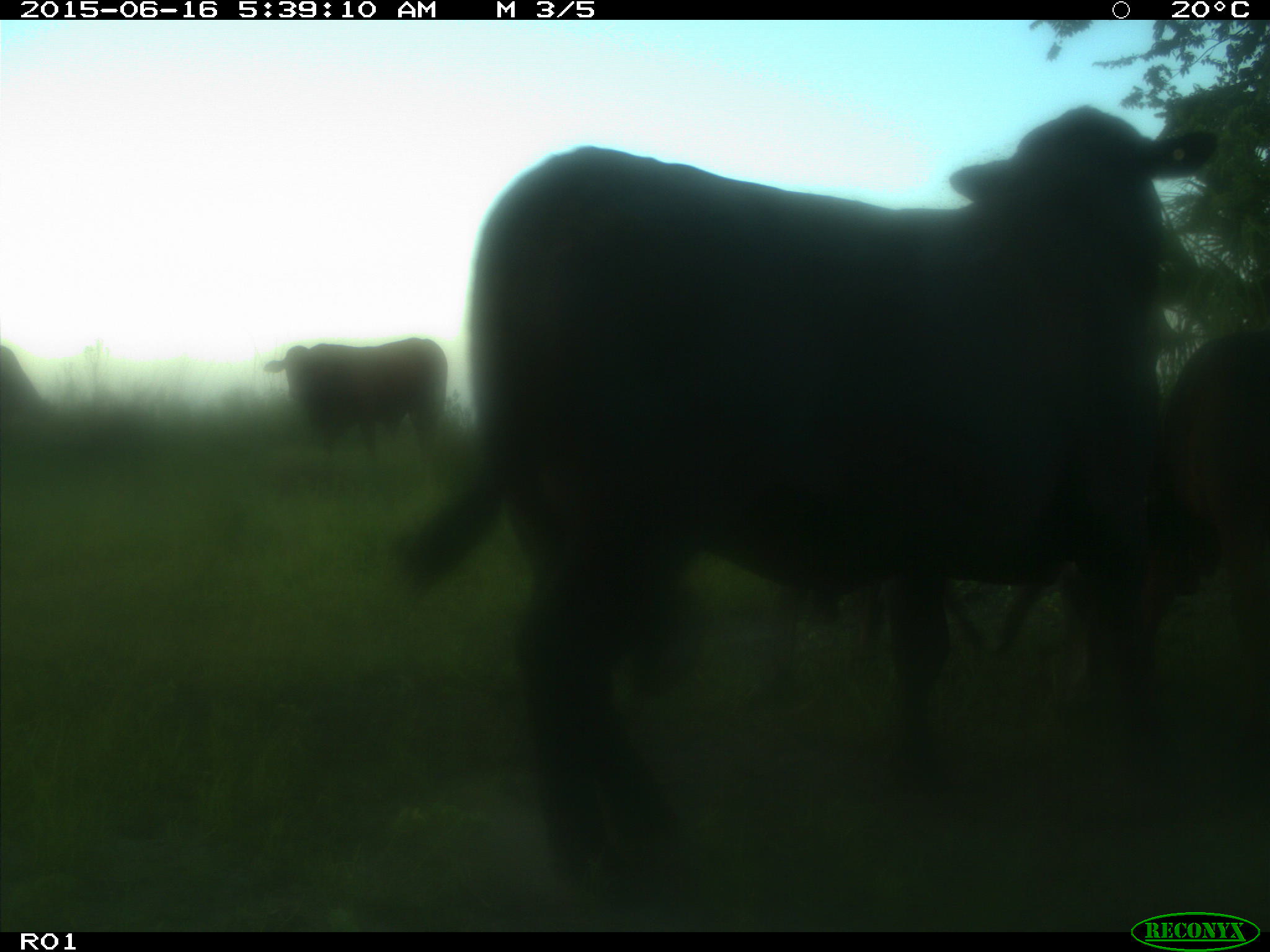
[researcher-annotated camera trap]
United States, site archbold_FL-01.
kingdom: Animalia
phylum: Chordata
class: Mammalia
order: Artiodactyla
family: Bovidae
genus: Bos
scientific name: Bos taurus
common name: domestic cow